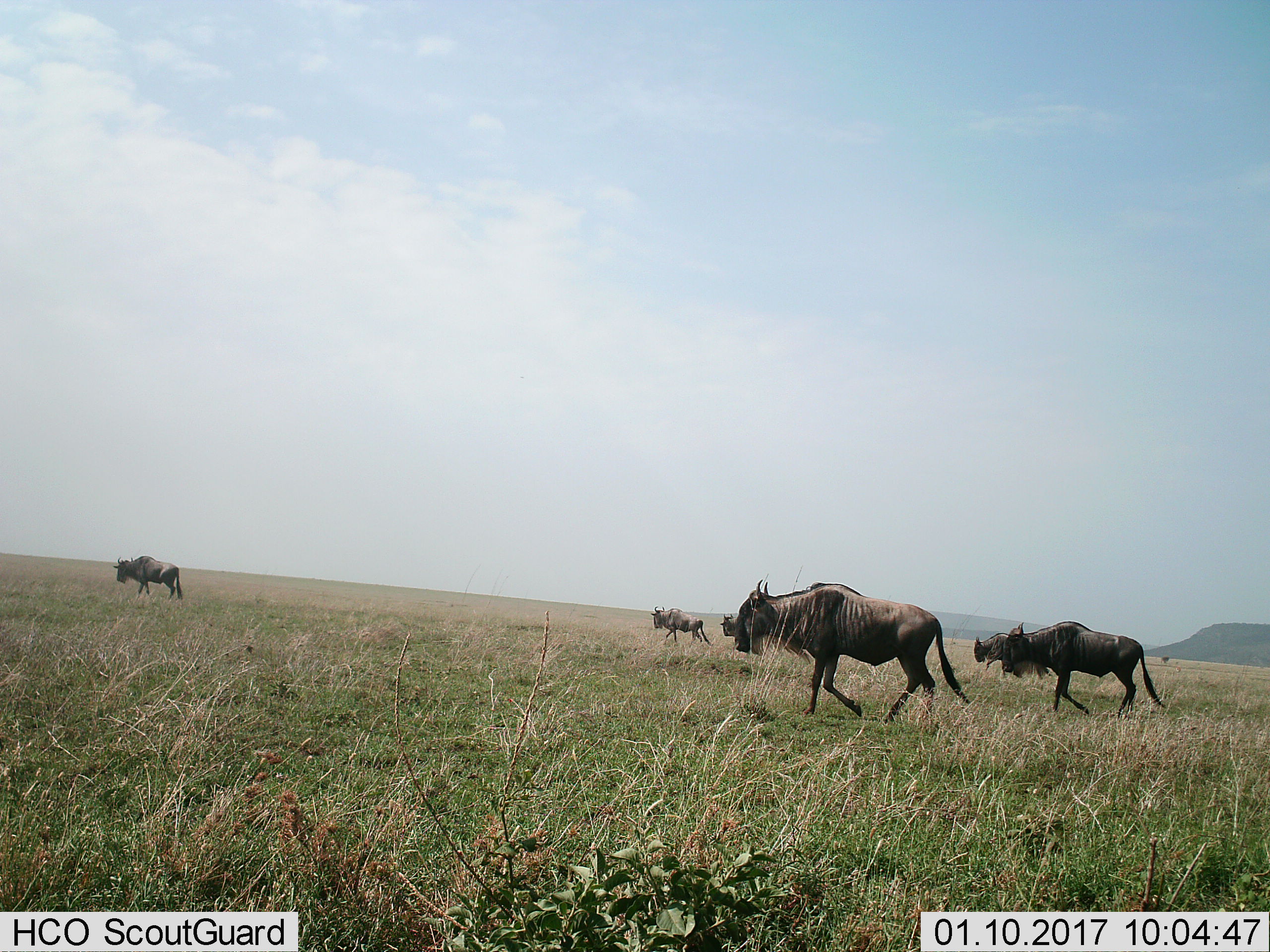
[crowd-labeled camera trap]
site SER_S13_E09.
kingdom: Animalia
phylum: Chordata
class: Mammalia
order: Artiodactyla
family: Bovidae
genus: Connochaetes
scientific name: Connochaetes taurinus taurinus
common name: blue wildebeest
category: wildebeestblue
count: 6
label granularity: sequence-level